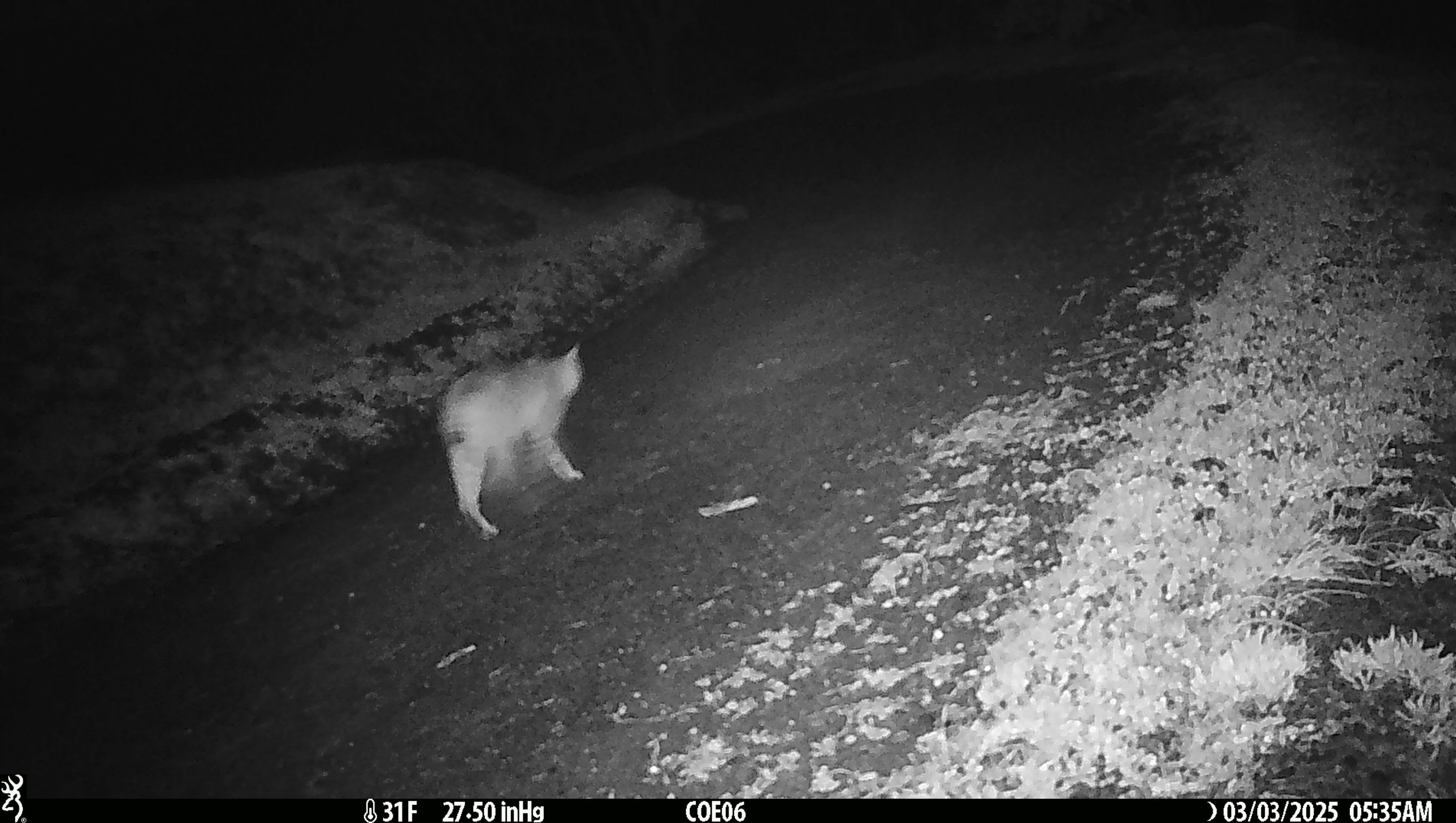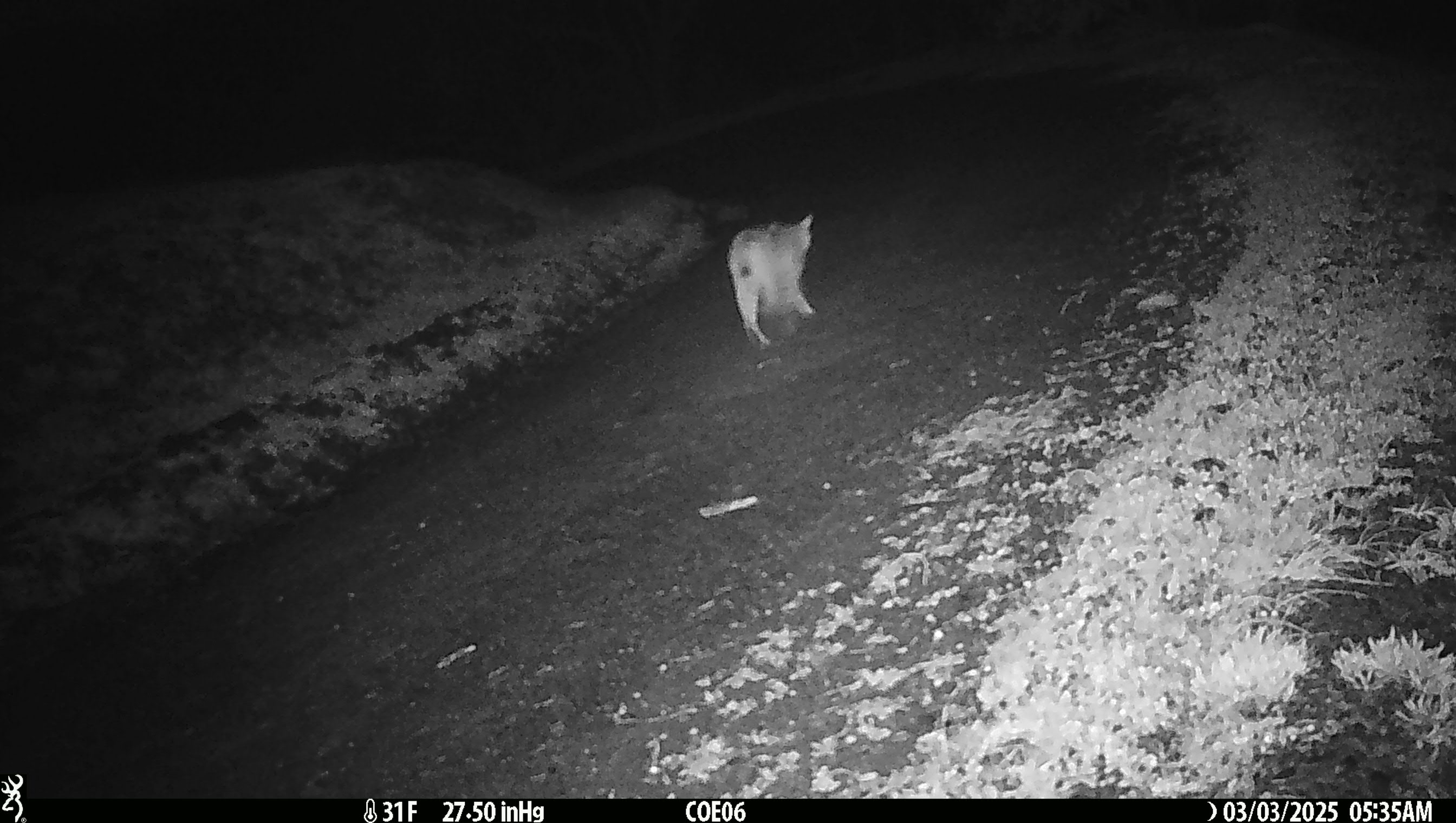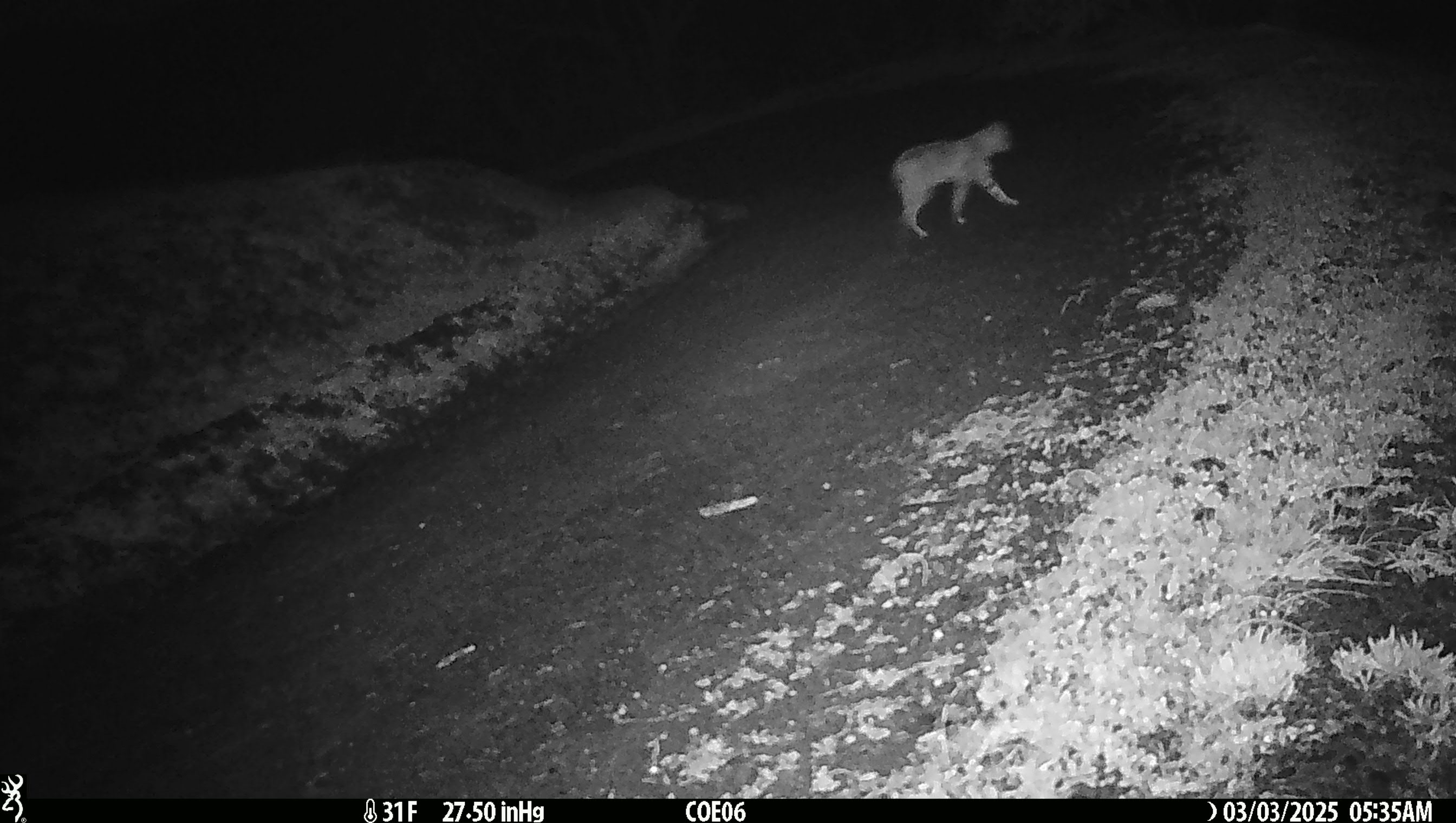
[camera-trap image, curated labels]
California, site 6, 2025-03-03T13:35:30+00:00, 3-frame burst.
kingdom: Animalia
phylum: Chordata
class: Mammalia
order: Carnivora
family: Felidae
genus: Lynx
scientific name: Lynx rufus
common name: bobcat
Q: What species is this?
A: Bobcat (Lynx rufus).